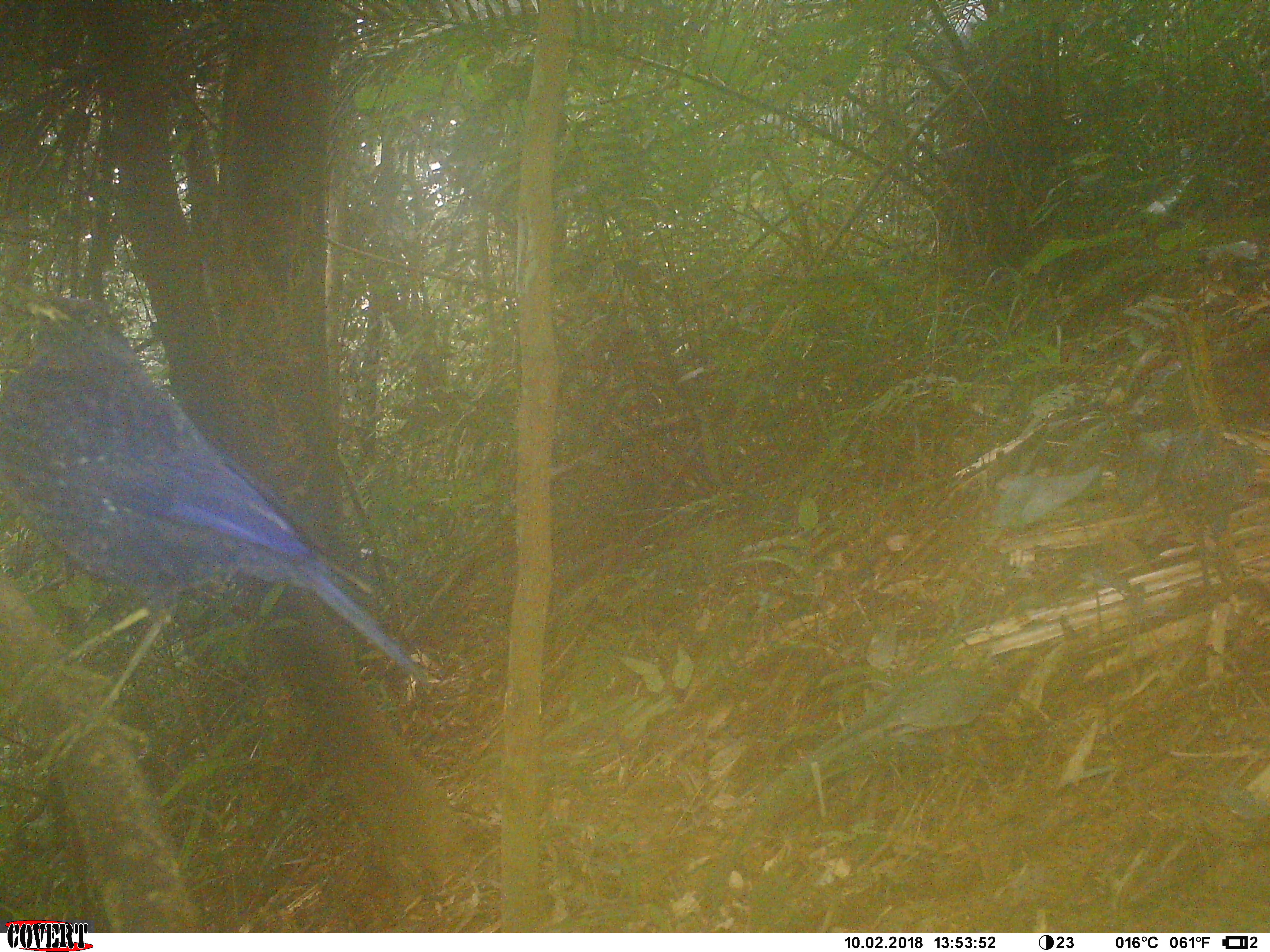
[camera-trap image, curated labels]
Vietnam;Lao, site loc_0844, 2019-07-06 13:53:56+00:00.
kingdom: Animalia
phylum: Chordata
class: Aves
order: Passeriformes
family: Muscicapidae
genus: Myophonus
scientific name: Myophonus caeruleus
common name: blue whistling thrush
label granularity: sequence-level